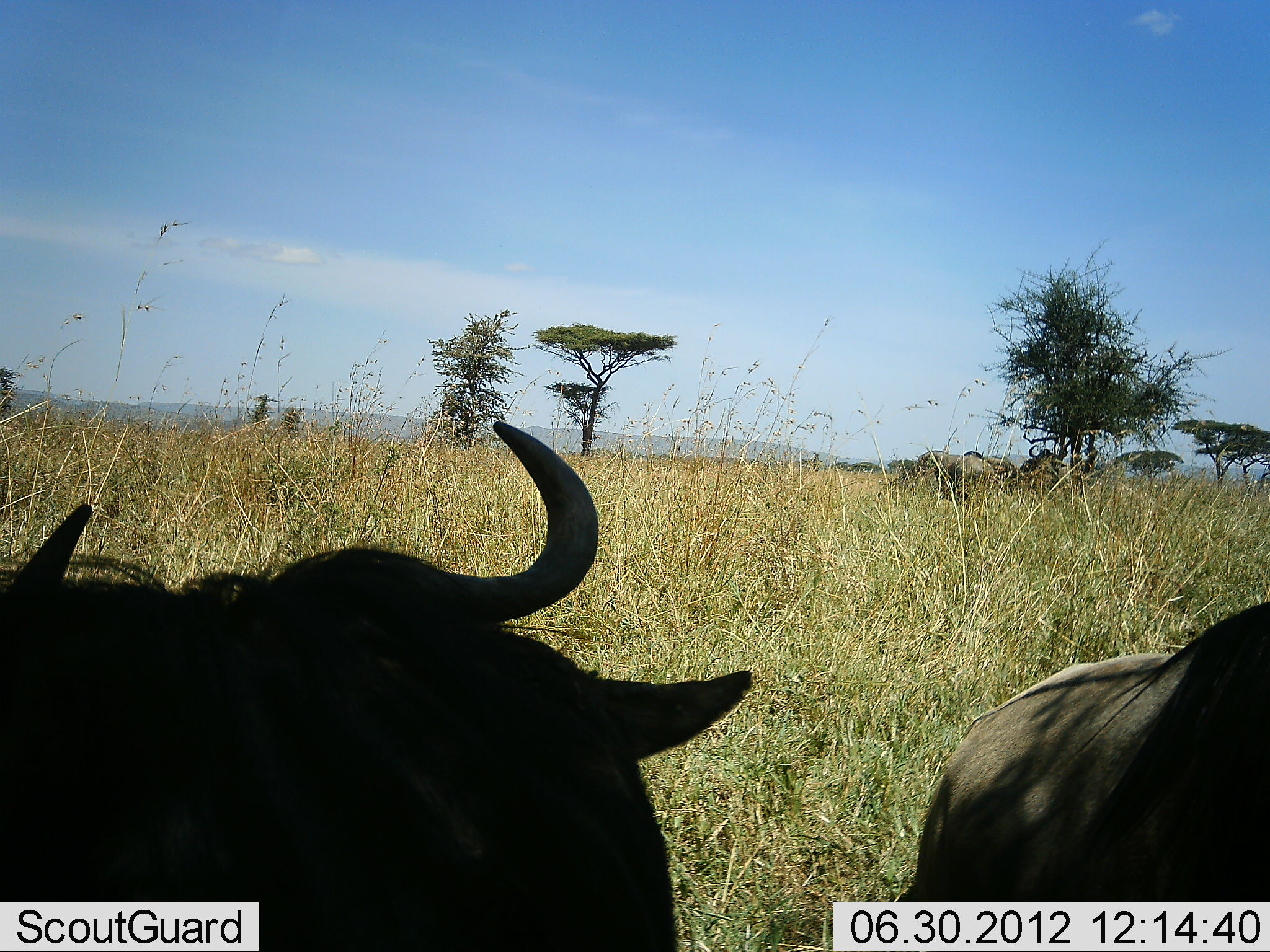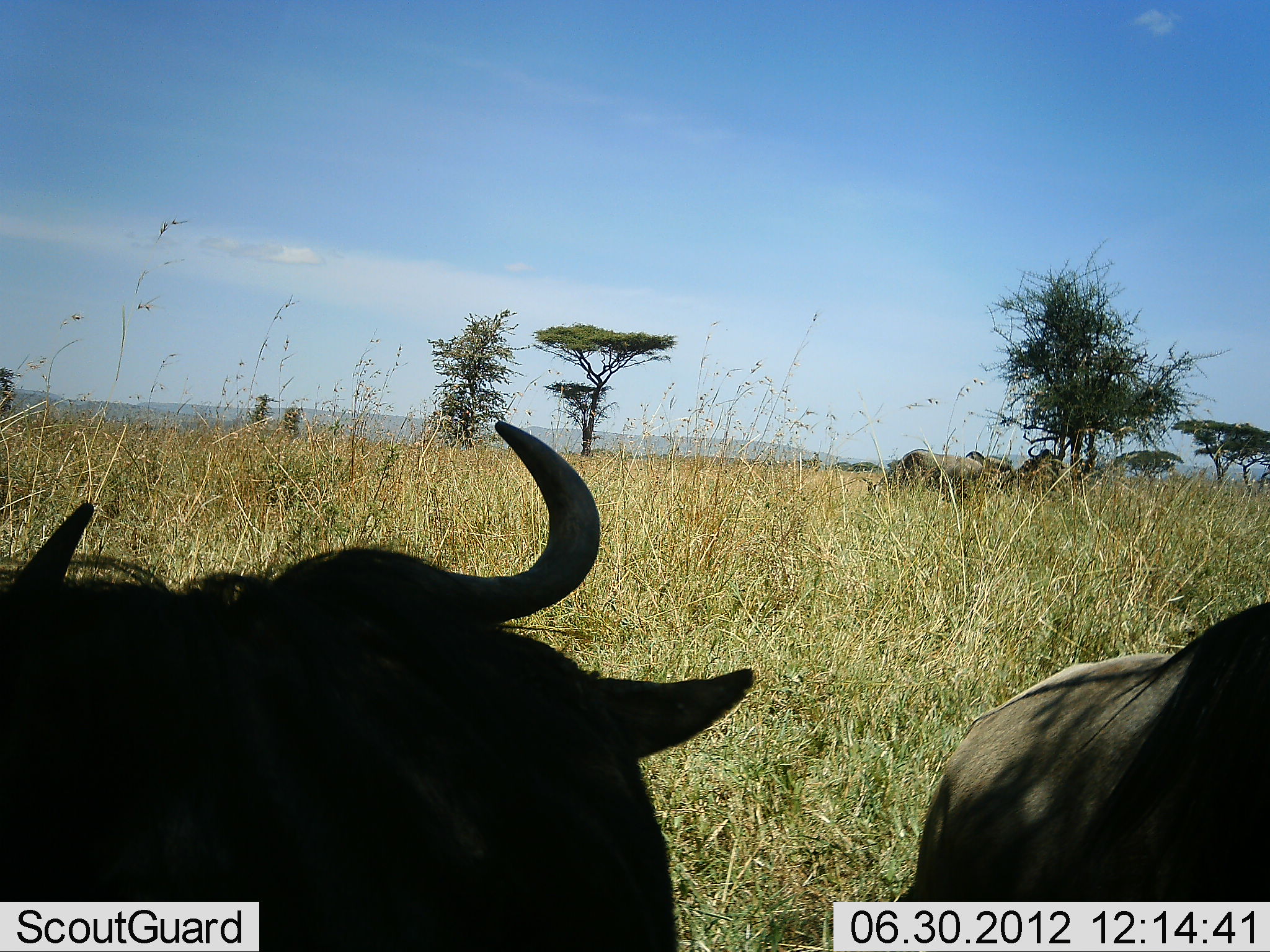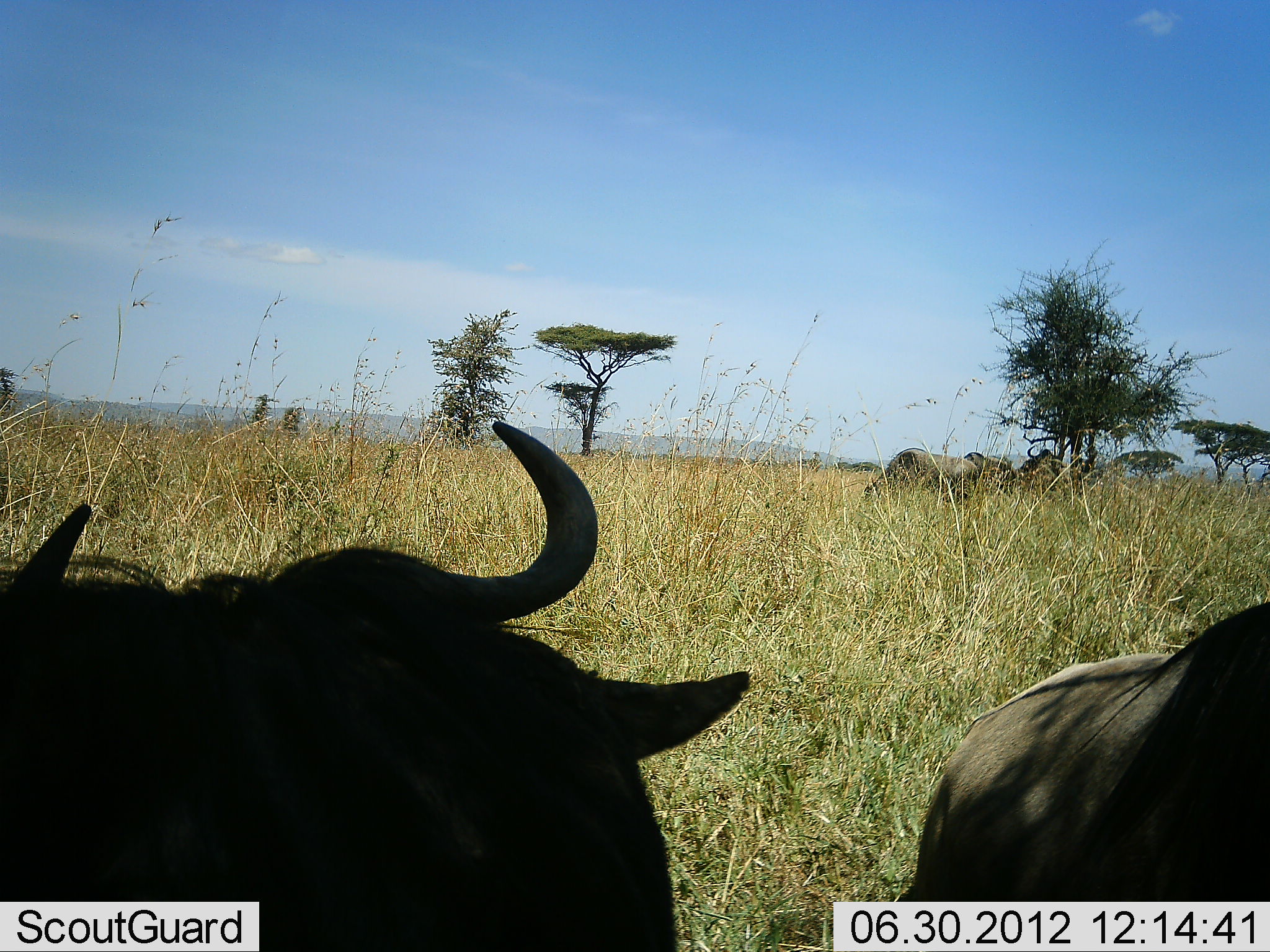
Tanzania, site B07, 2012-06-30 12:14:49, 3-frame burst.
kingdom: Animalia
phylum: Chordata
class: Mammalia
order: Artiodactyla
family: Bovidae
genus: Connochaetes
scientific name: Connochaetes taurinus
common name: blue wildebeest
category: wildebeest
Wildebeest (blue wildebeest) (Connochaetes taurinus), count 5. Behavior (volunteer vote fractions): standing 70%, resting 40%, moving 30%, interacting 10%. Young present (vote fraction): 0%. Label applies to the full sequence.